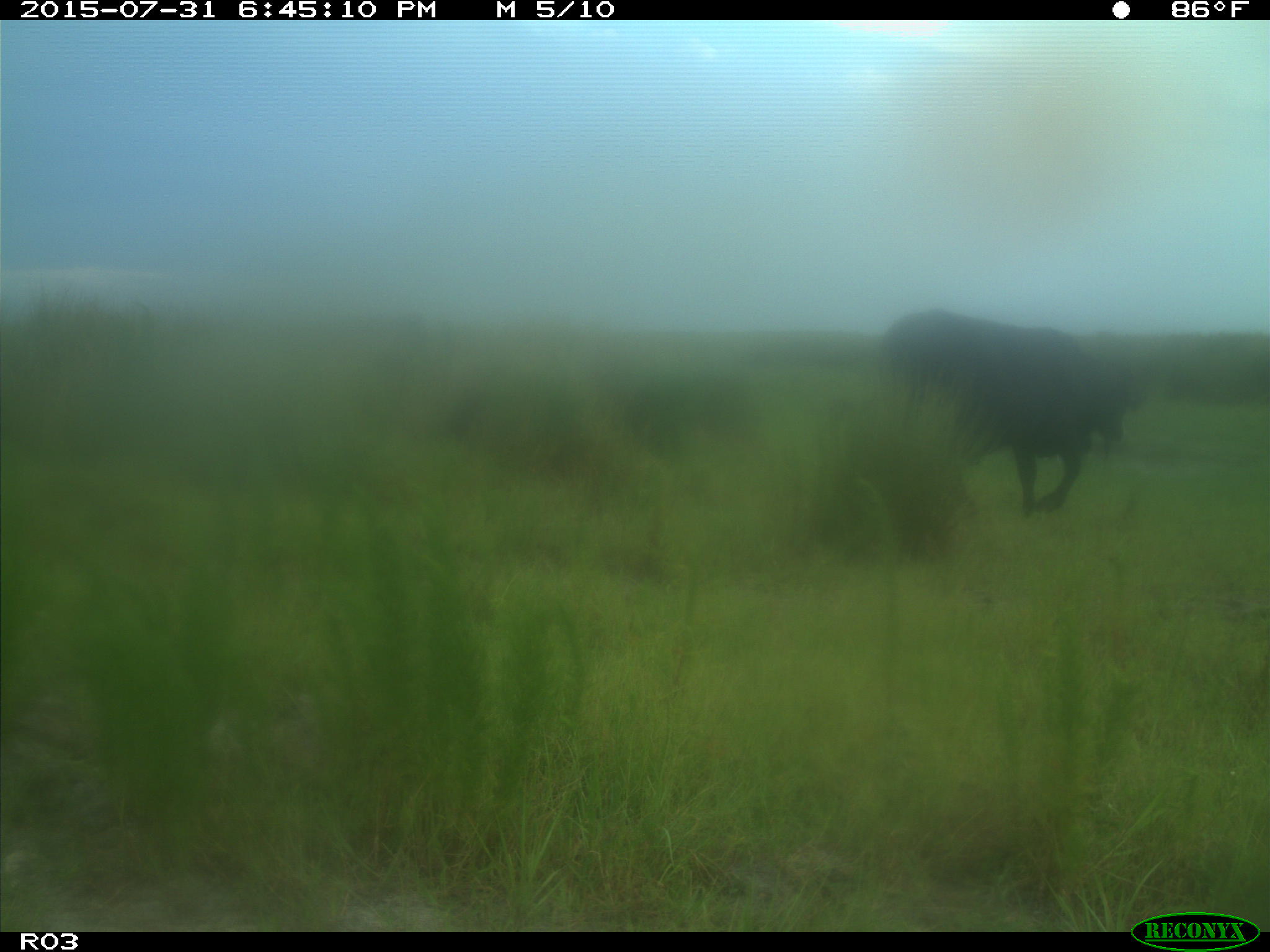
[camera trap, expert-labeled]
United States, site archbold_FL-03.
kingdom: Animalia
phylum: Chordata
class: Mammalia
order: Artiodactyla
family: Bovidae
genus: Bos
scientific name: Bos taurus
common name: domestic cow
Bos taurus (domestic cow).